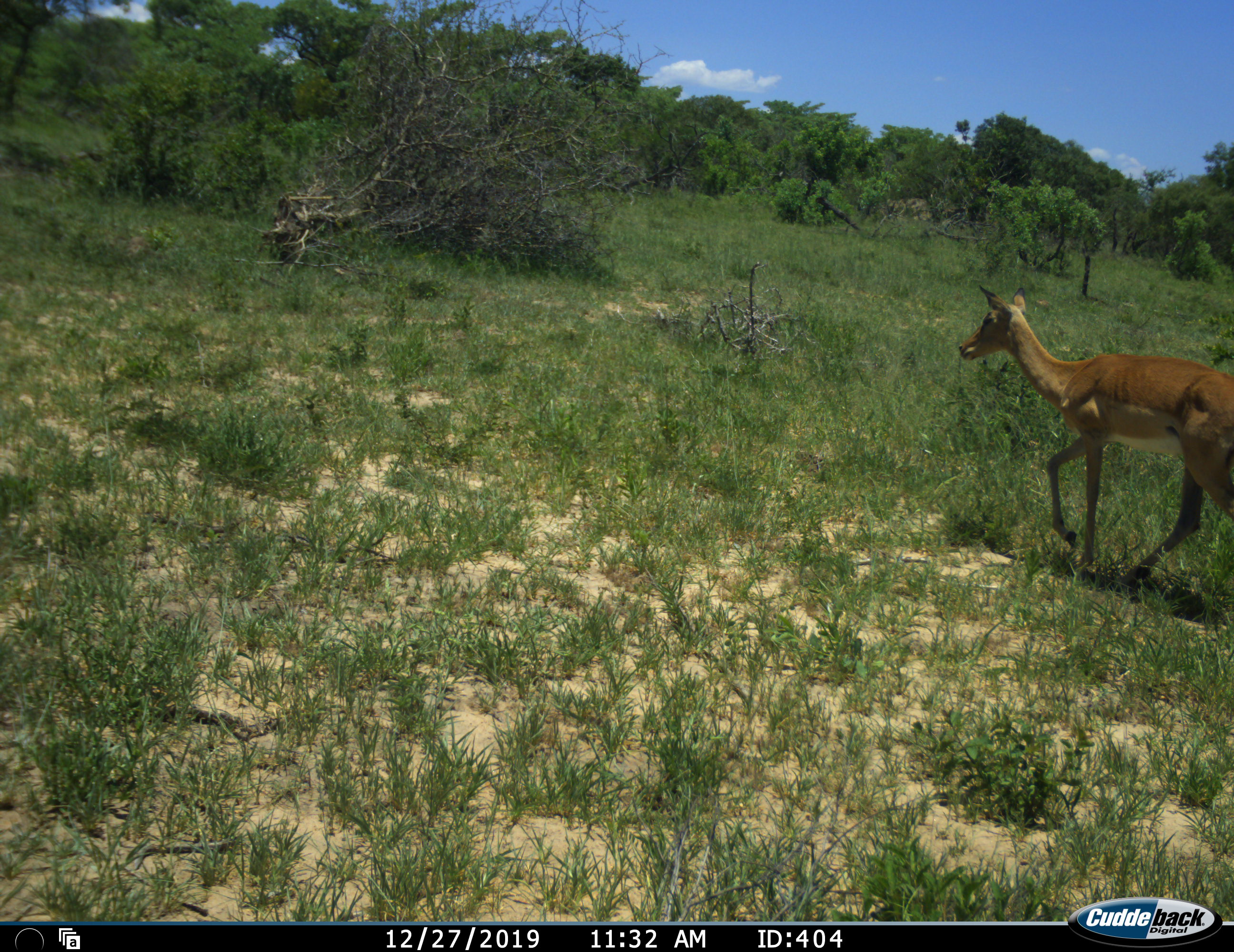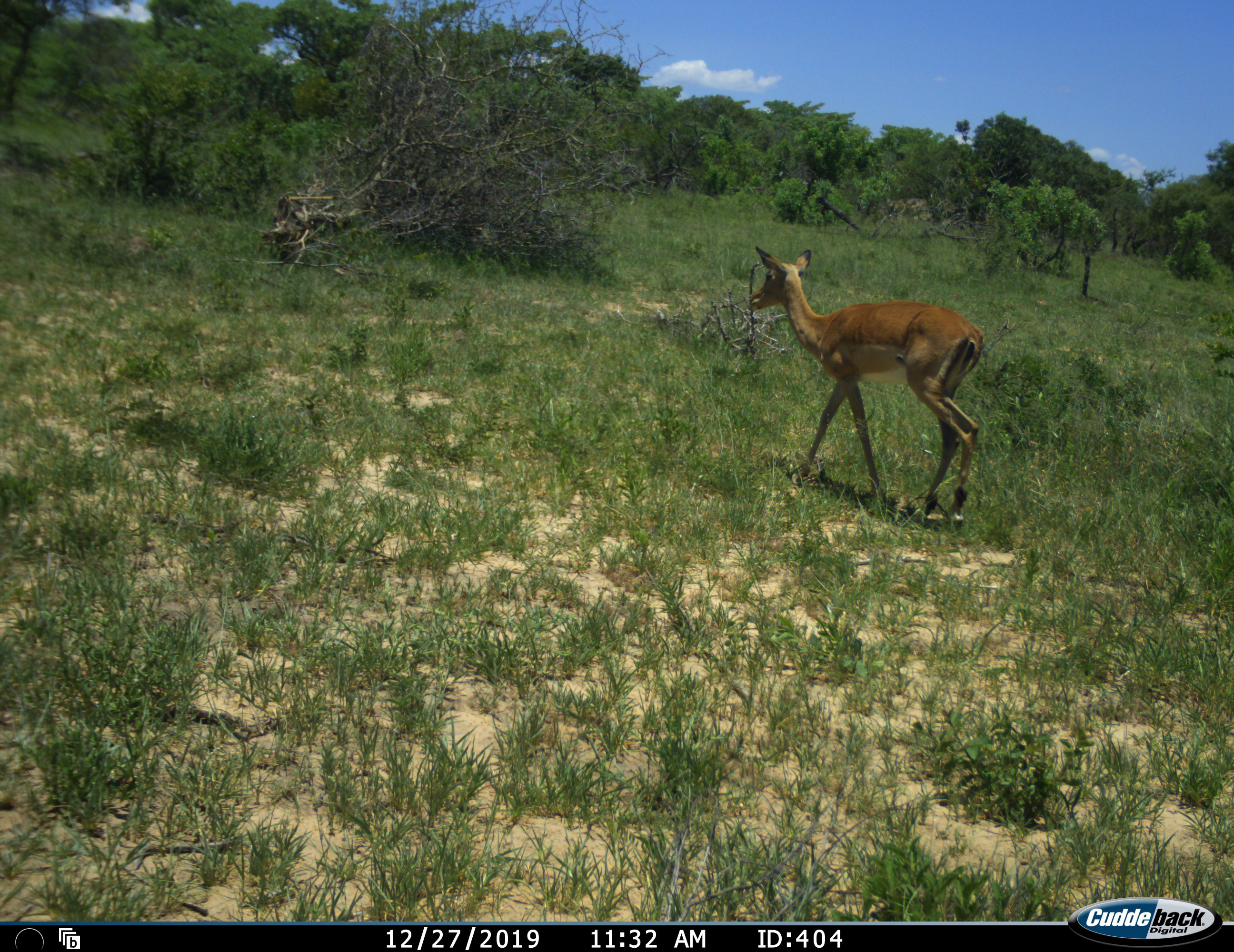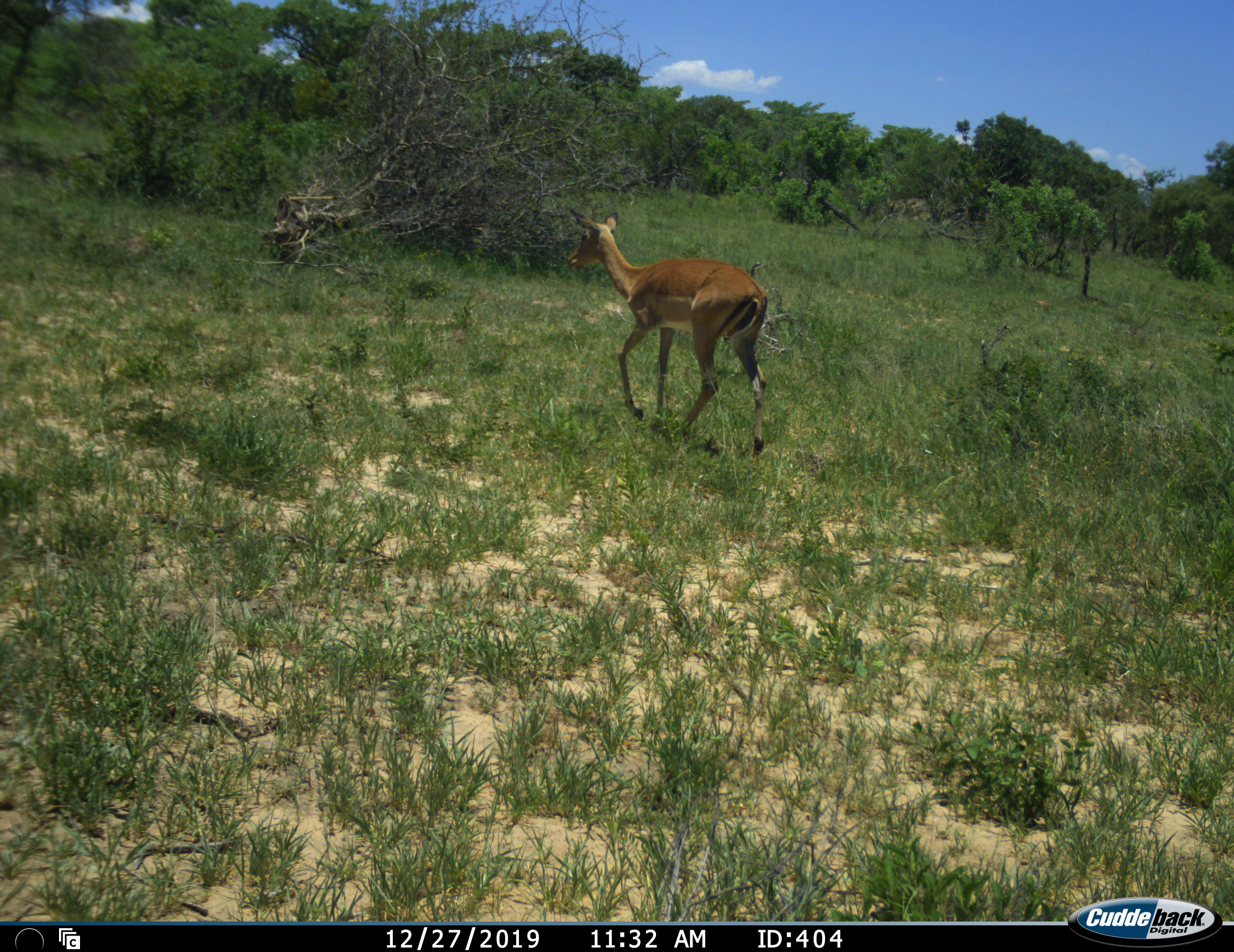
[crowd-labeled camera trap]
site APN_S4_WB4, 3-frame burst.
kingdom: Animalia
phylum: Chordata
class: Mammalia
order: Artiodactyla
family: Bovidae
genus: Aepyceros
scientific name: Aepyceros melampus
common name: impala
Impala (Aepyceros melampus), count 1. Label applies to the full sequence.